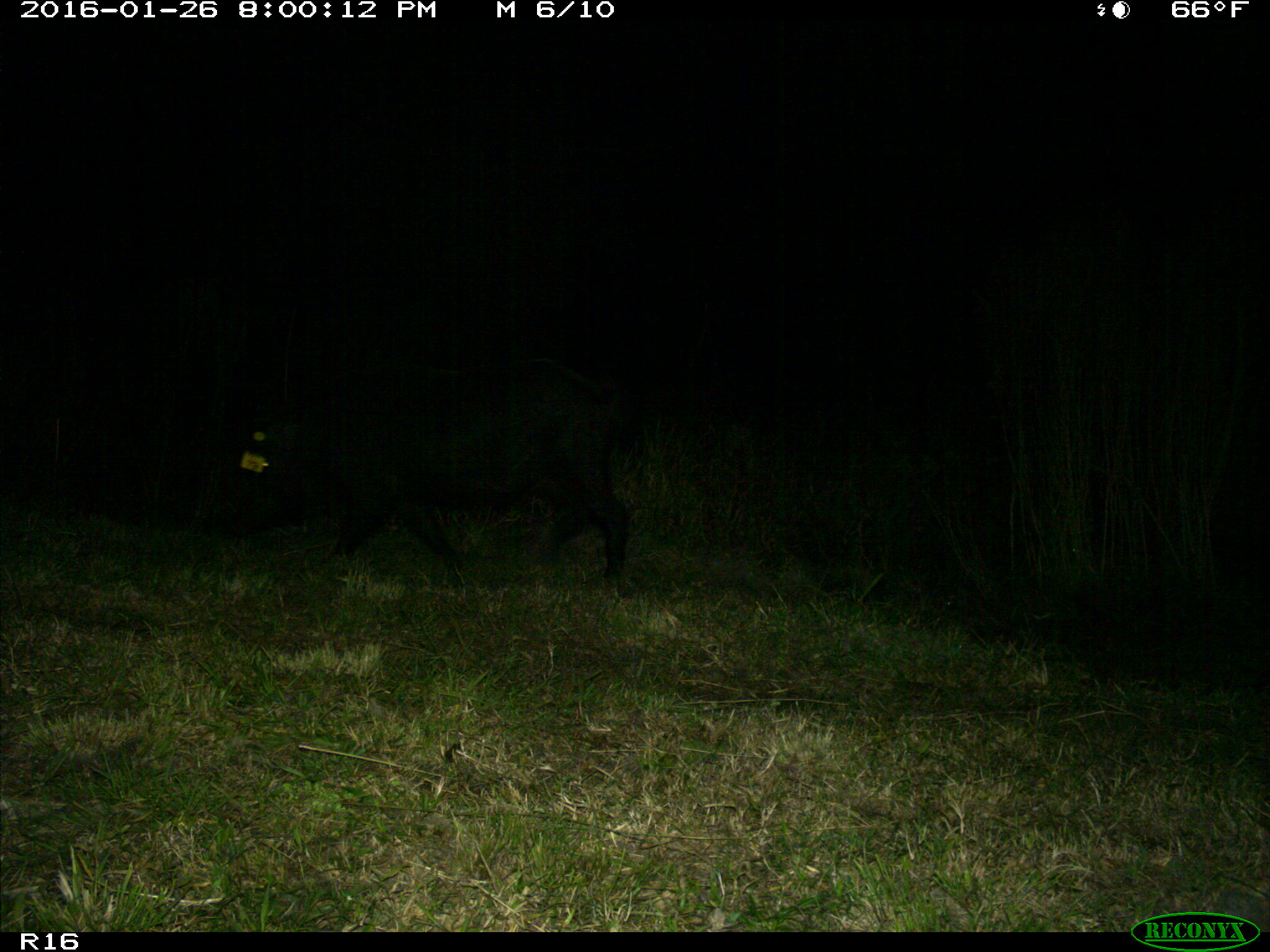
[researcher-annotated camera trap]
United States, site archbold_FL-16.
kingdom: Animalia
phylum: Chordata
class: Mammalia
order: Artiodactyla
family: Suidae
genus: Sus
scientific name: Sus scrofa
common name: wild boar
Sus scrofa (wild boar).